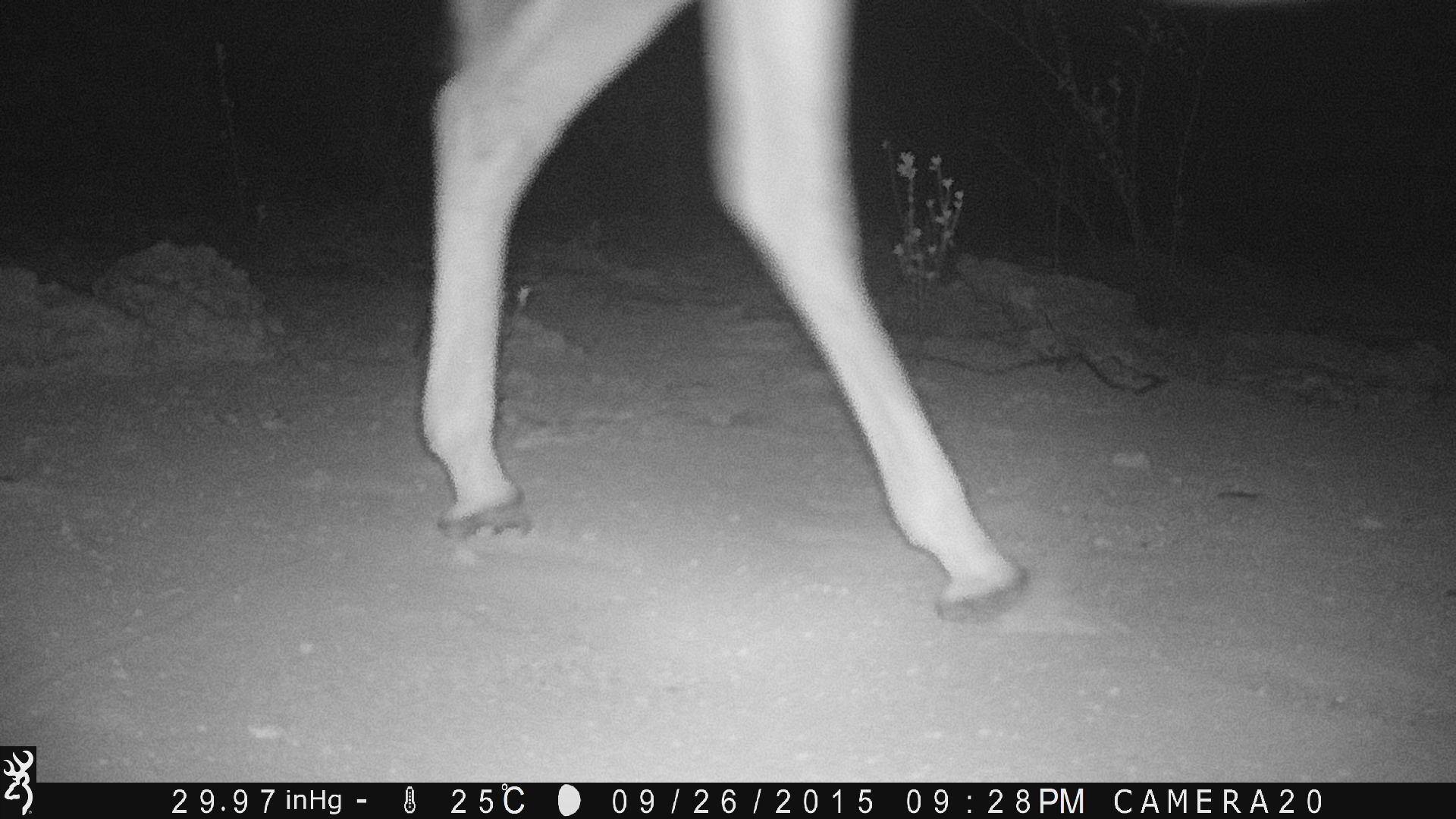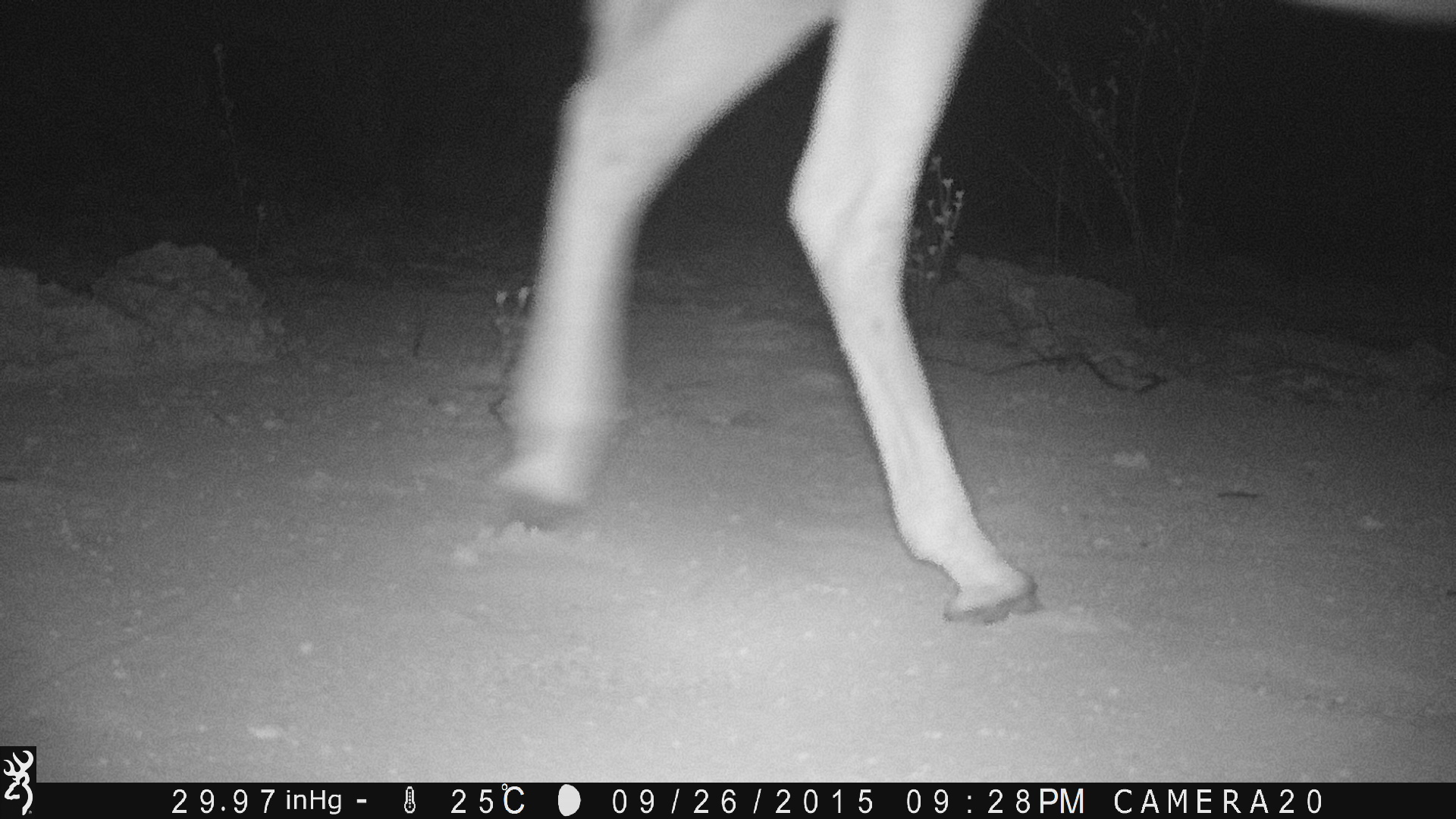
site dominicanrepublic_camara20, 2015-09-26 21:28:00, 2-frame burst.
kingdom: Animalia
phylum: Chordata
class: Mammalia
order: Perissodactyla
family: Equidae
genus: Equus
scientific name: Equus asinus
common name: donkey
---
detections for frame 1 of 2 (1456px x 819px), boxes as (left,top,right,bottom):
donkey: (403,7,1023,632)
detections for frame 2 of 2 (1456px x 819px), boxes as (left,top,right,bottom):
donkey: (486,11,1069,632)